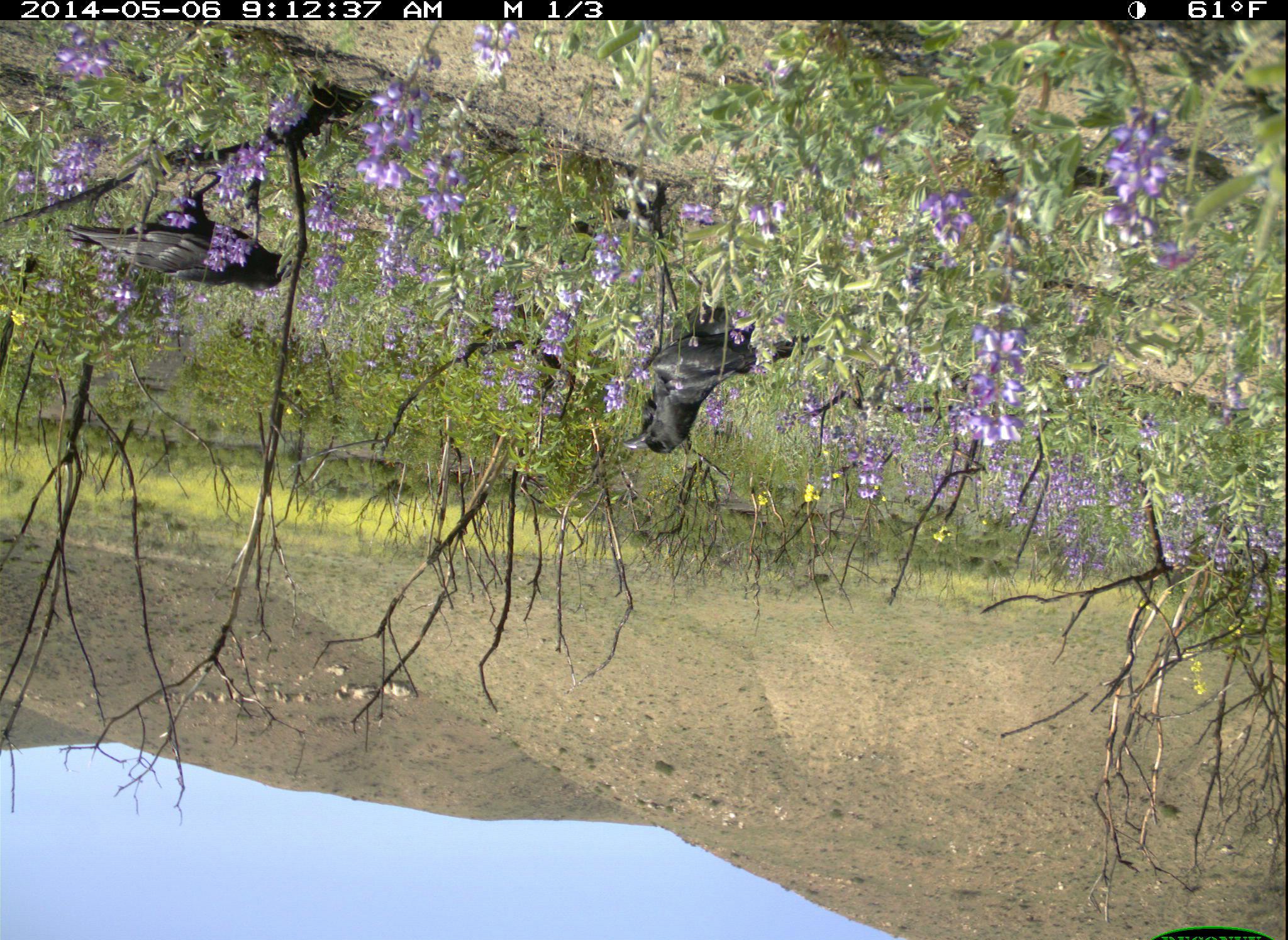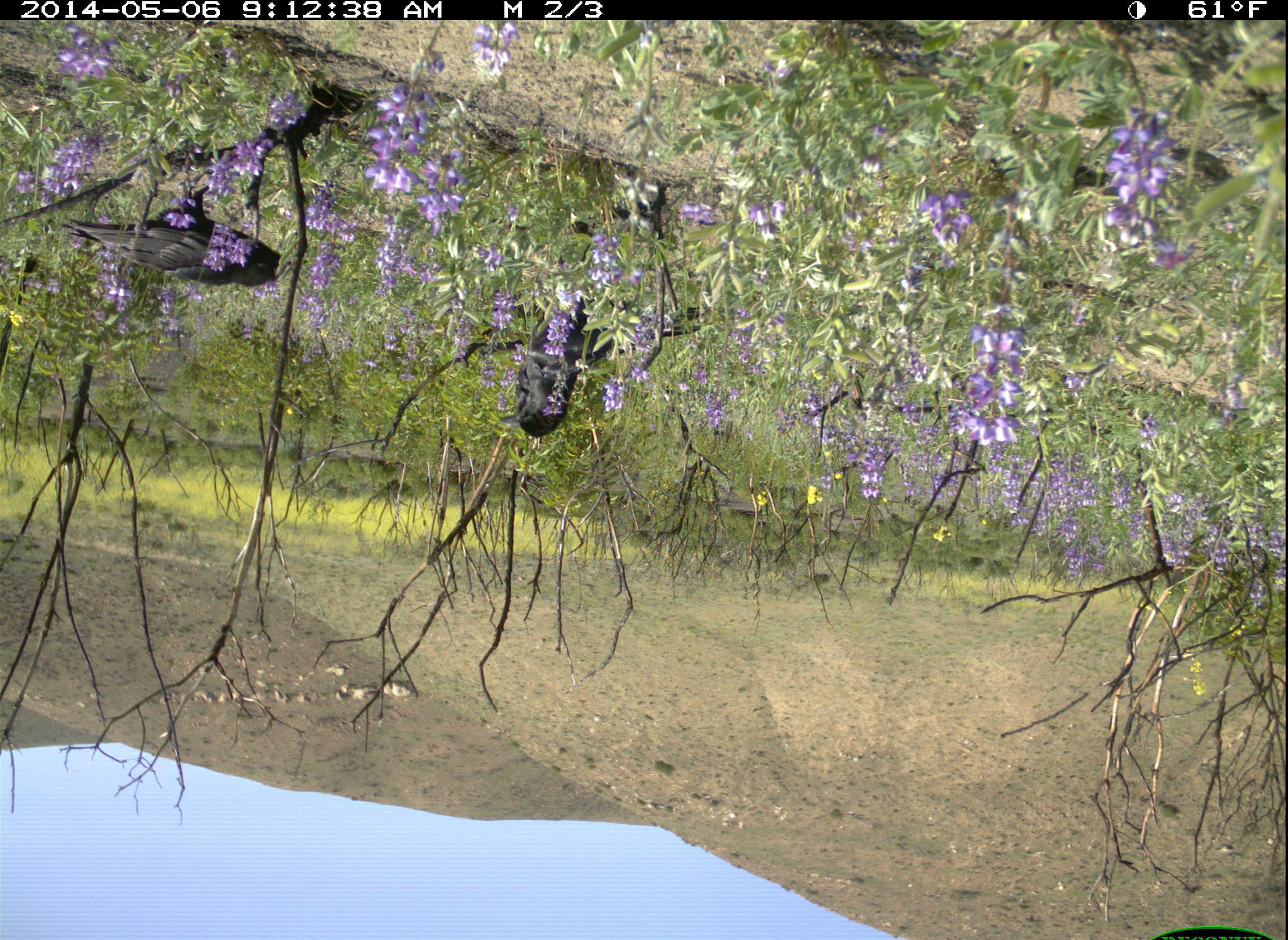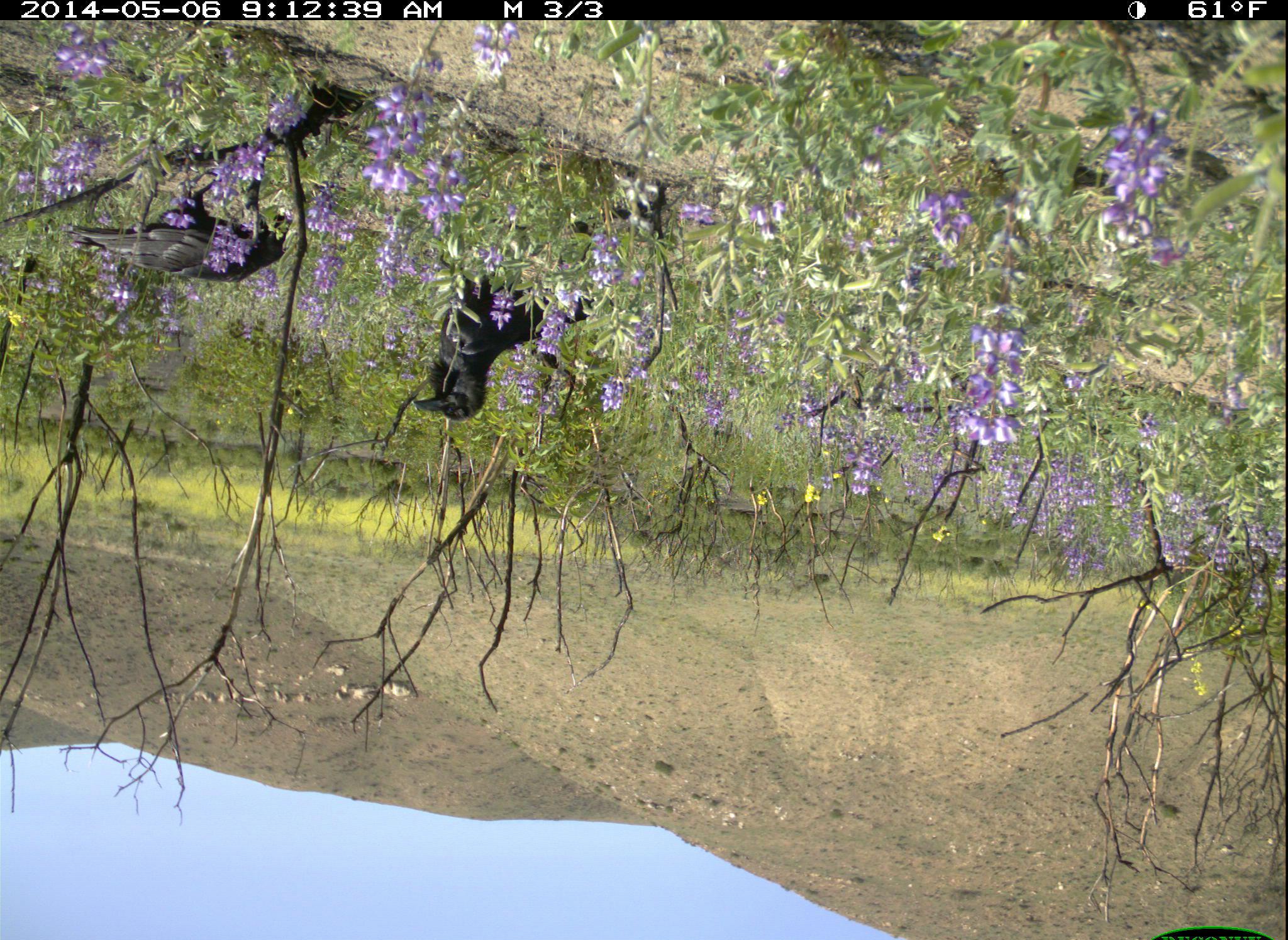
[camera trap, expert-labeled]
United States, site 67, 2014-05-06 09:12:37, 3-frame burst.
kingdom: Animalia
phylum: Chordata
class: Aves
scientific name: Aves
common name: bird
Bird (Aves).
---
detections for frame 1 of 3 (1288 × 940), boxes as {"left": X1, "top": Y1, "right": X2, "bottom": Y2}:
bird: {"left": 59, "top": 161, "right": 313, "bottom": 293}; {"left": 618, "top": 300, "right": 816, "bottom": 454}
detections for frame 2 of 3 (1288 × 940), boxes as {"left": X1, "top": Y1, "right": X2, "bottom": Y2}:
bird: {"left": 55, "top": 157, "right": 310, "bottom": 289}; {"left": 493, "top": 304, "right": 717, "bottom": 439}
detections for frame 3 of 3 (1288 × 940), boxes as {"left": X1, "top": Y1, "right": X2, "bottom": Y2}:
bird: {"left": 411, "top": 257, "right": 610, "bottom": 422}; {"left": 80, "top": 144, "right": 304, "bottom": 285}